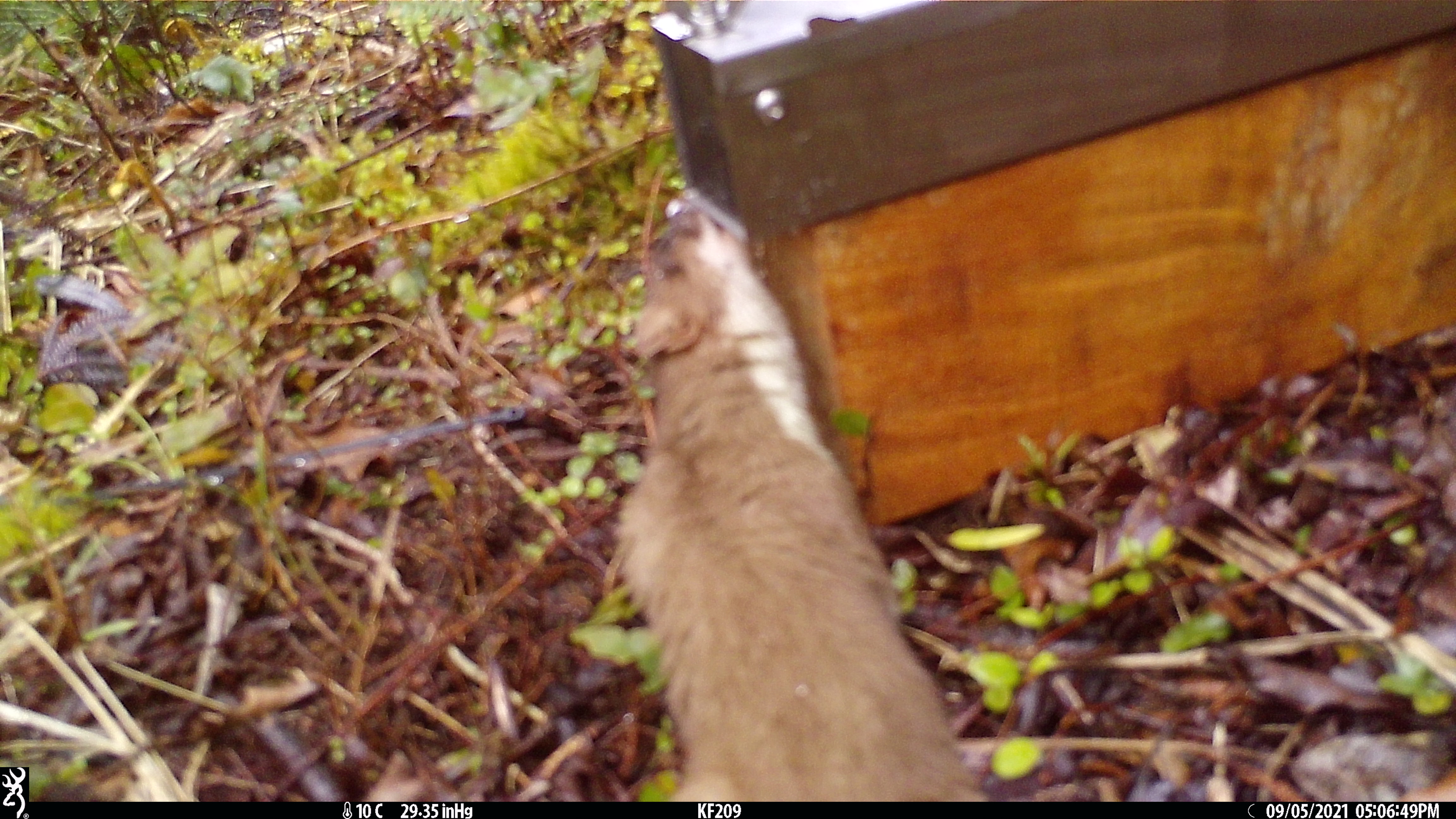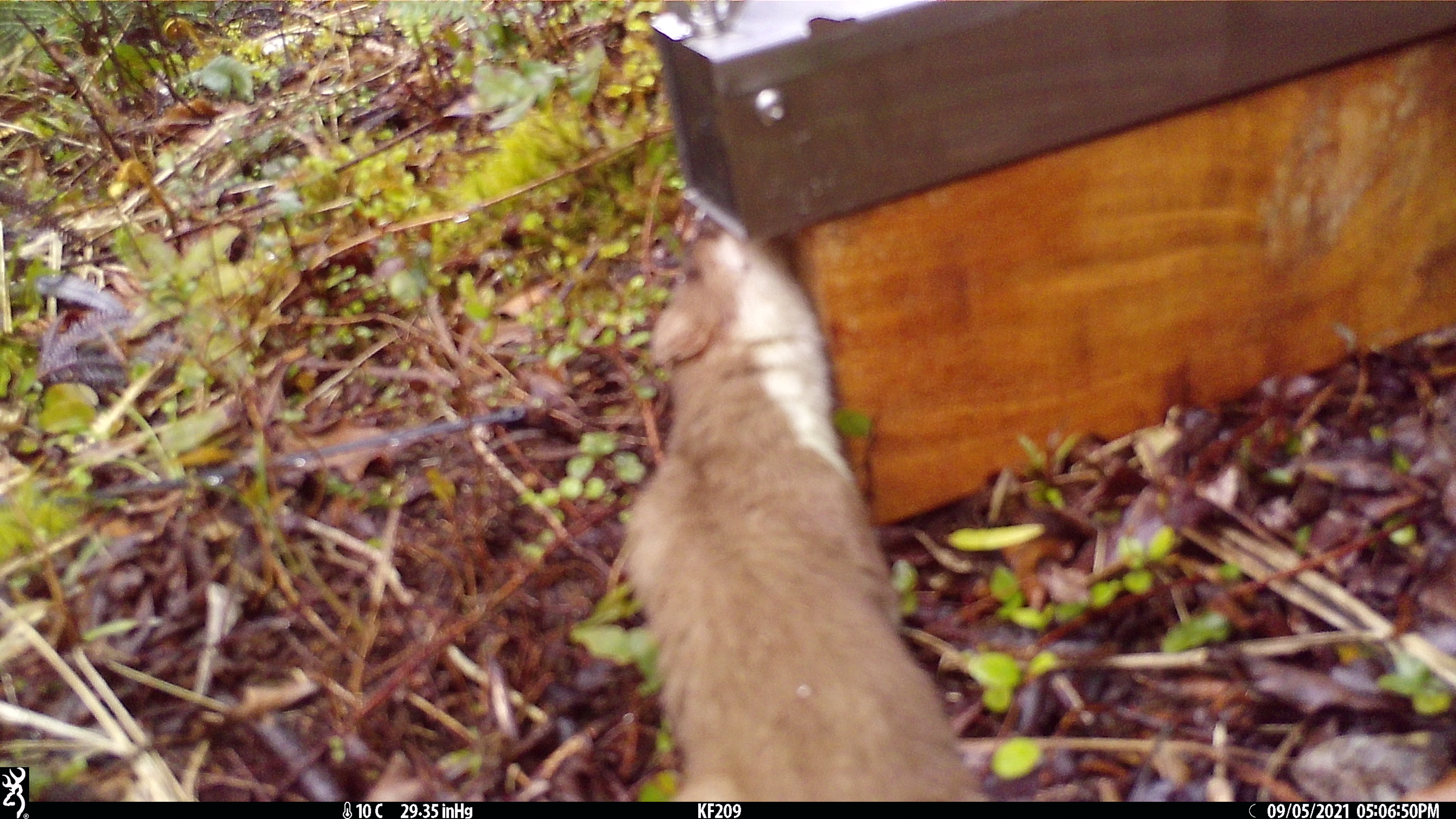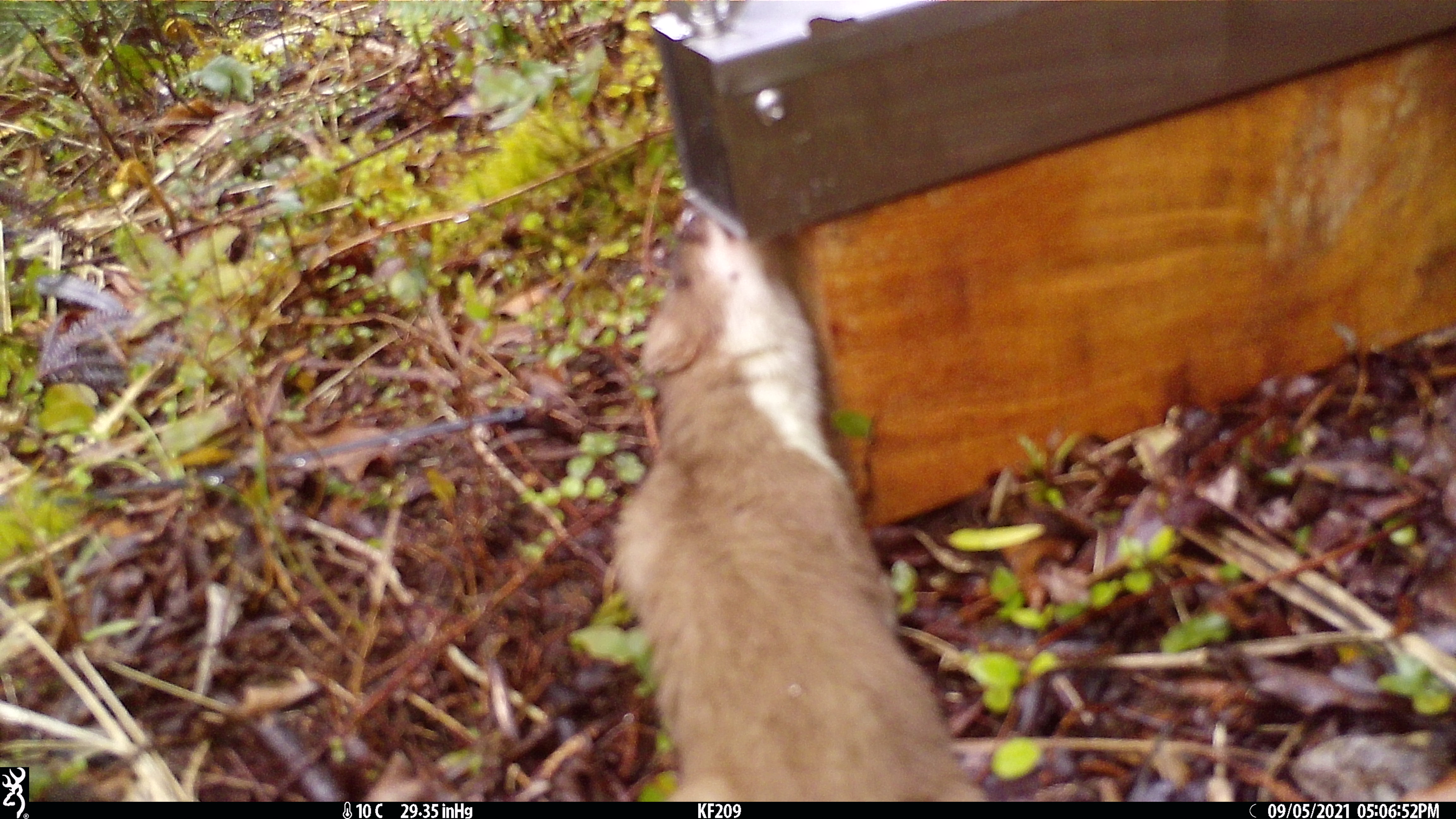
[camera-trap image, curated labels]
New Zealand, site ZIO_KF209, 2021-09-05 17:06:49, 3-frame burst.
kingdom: Animalia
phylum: Chordata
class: Mammalia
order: Carnivora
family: Mustelidae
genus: Mustela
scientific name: Mustela erminea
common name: stoat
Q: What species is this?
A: Stoat (Mustela erminea).